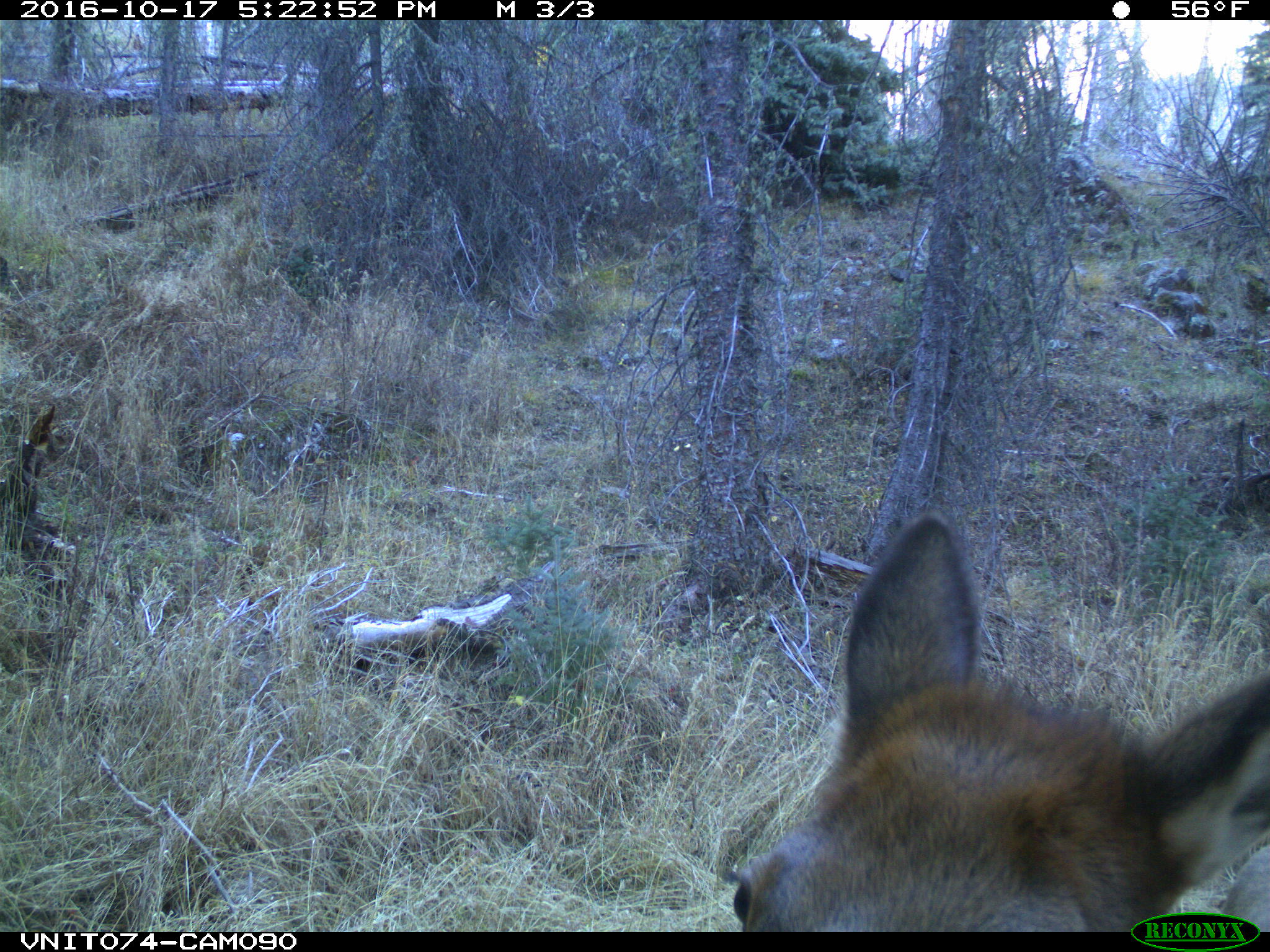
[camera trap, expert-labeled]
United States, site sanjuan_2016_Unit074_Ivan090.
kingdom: Animalia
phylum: Chordata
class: Mammalia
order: Artiodactyla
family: Cervidae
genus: Cervus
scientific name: Cervus elaphus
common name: red deer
Cervus elaphus (red deer).